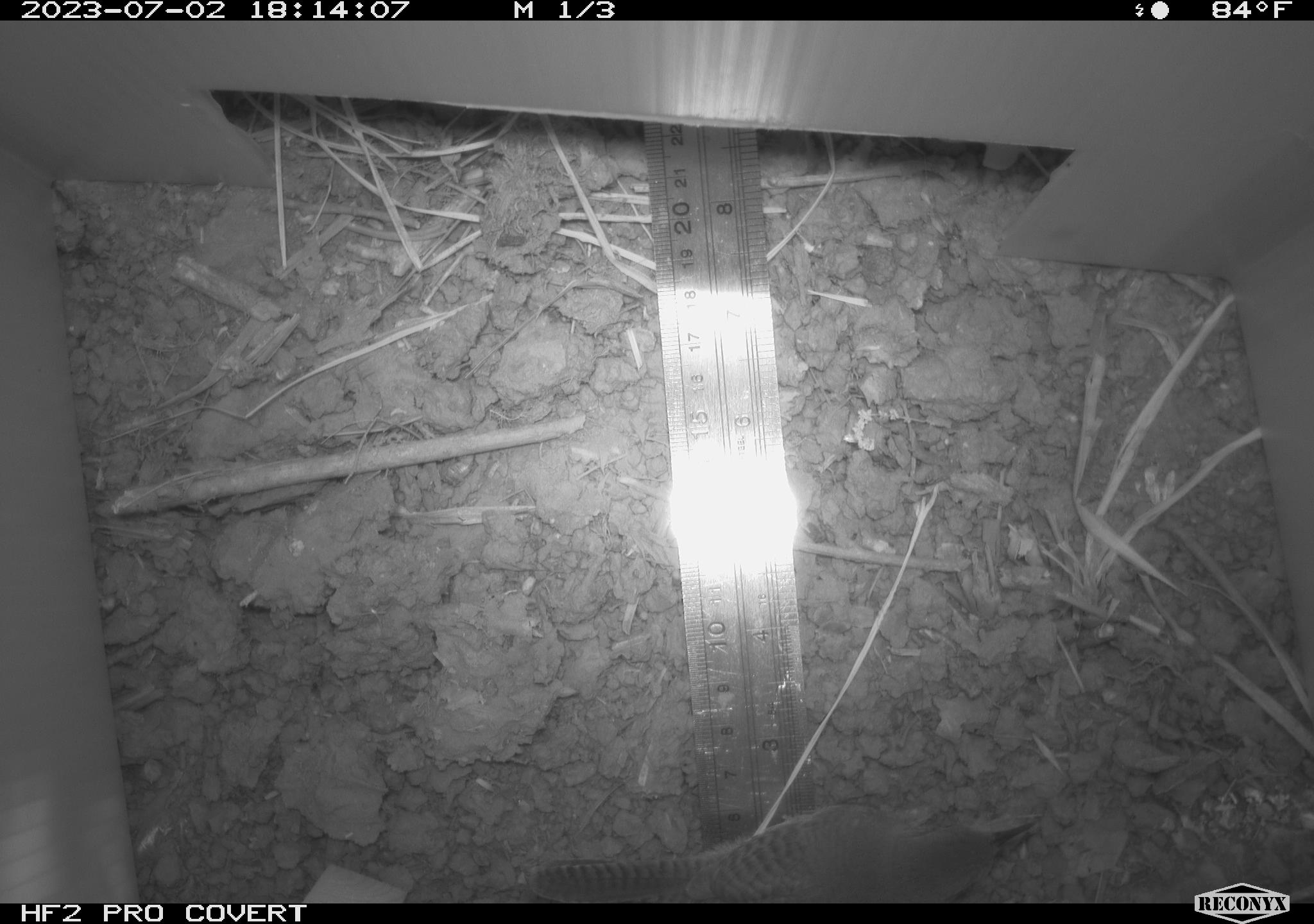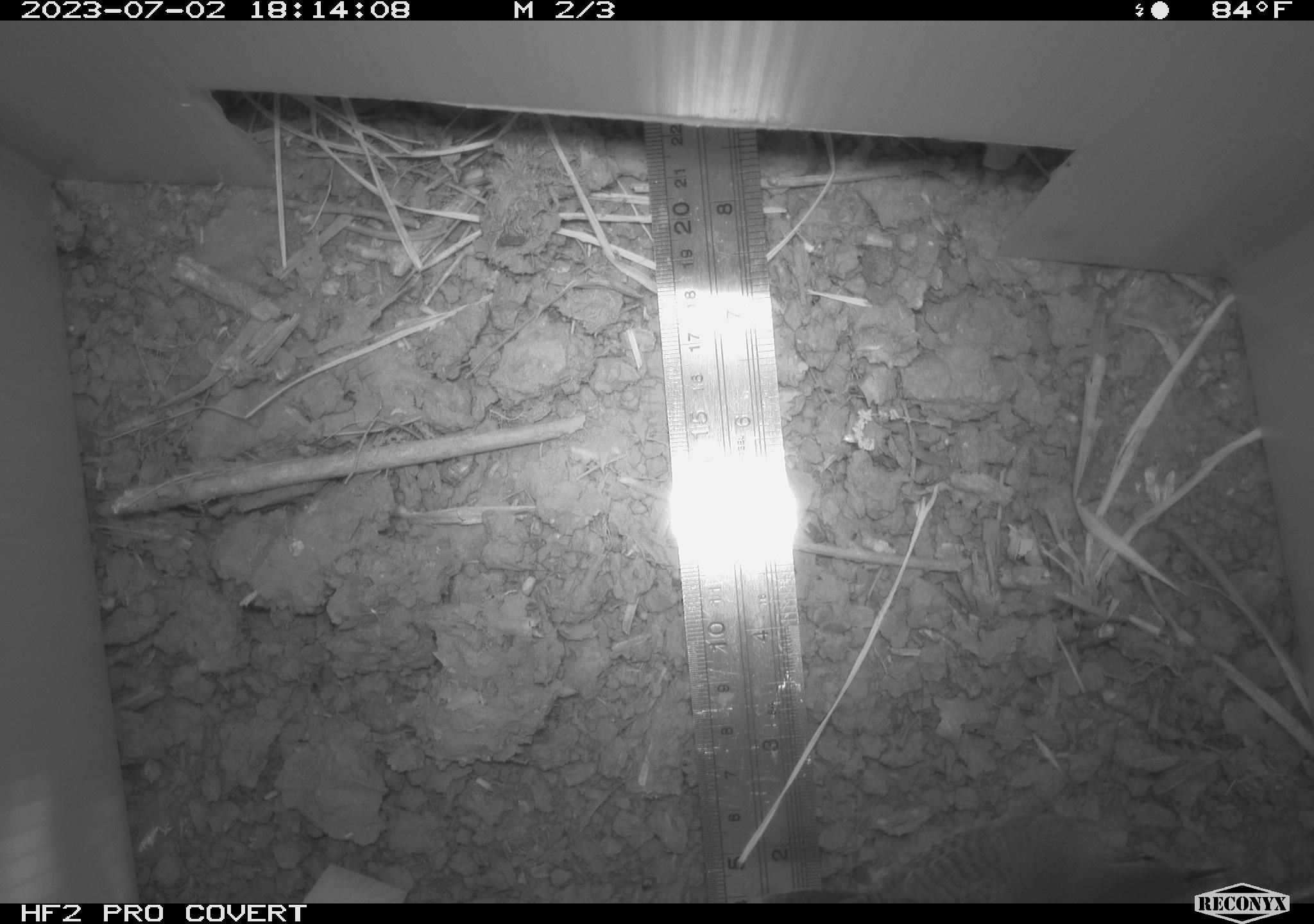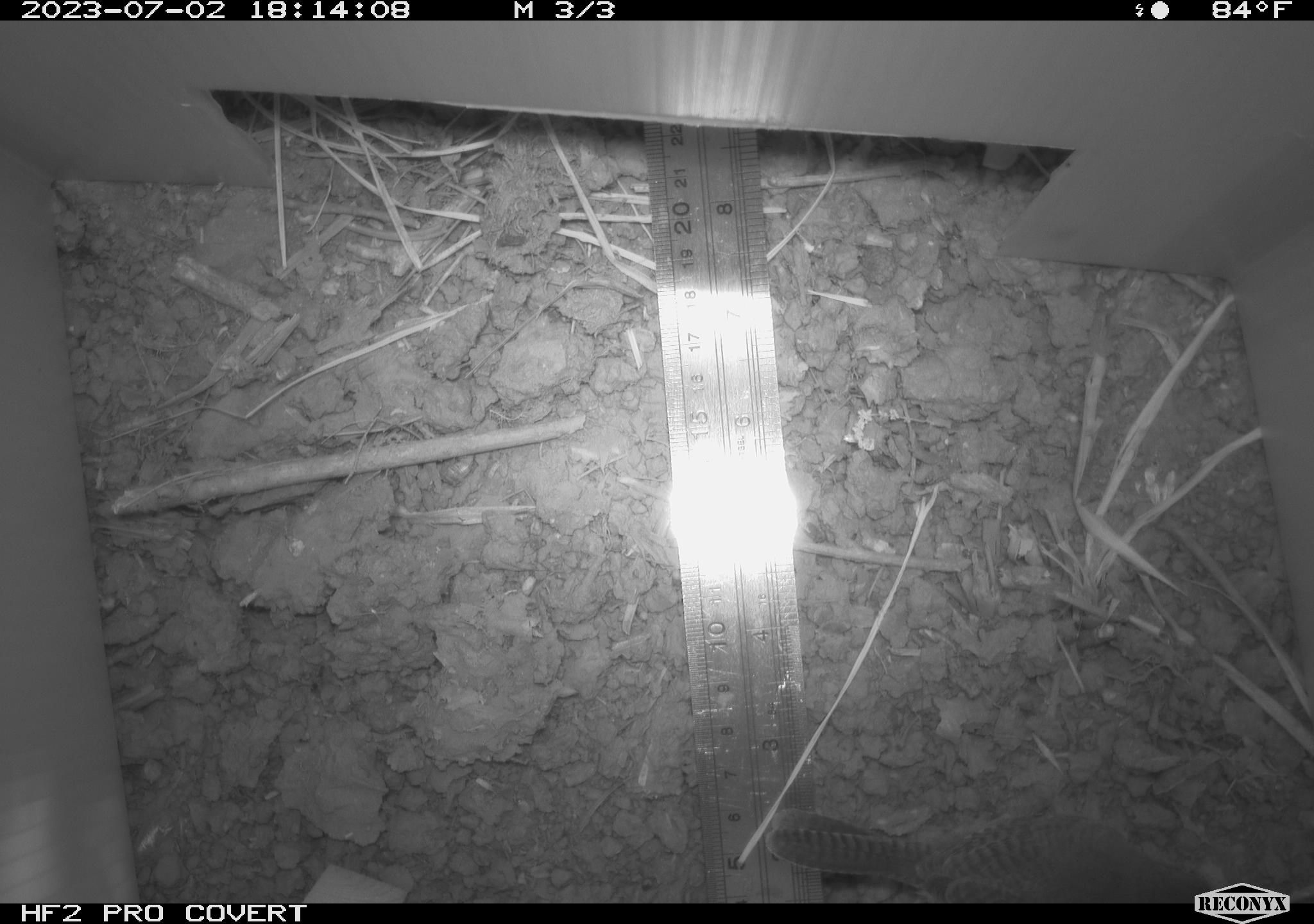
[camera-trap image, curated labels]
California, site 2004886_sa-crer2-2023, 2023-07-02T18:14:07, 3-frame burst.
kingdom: Animalia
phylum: Chordata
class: Aves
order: Passeriformes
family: Troglodytidae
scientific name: Troglodytidae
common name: wren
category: troglodytidae family